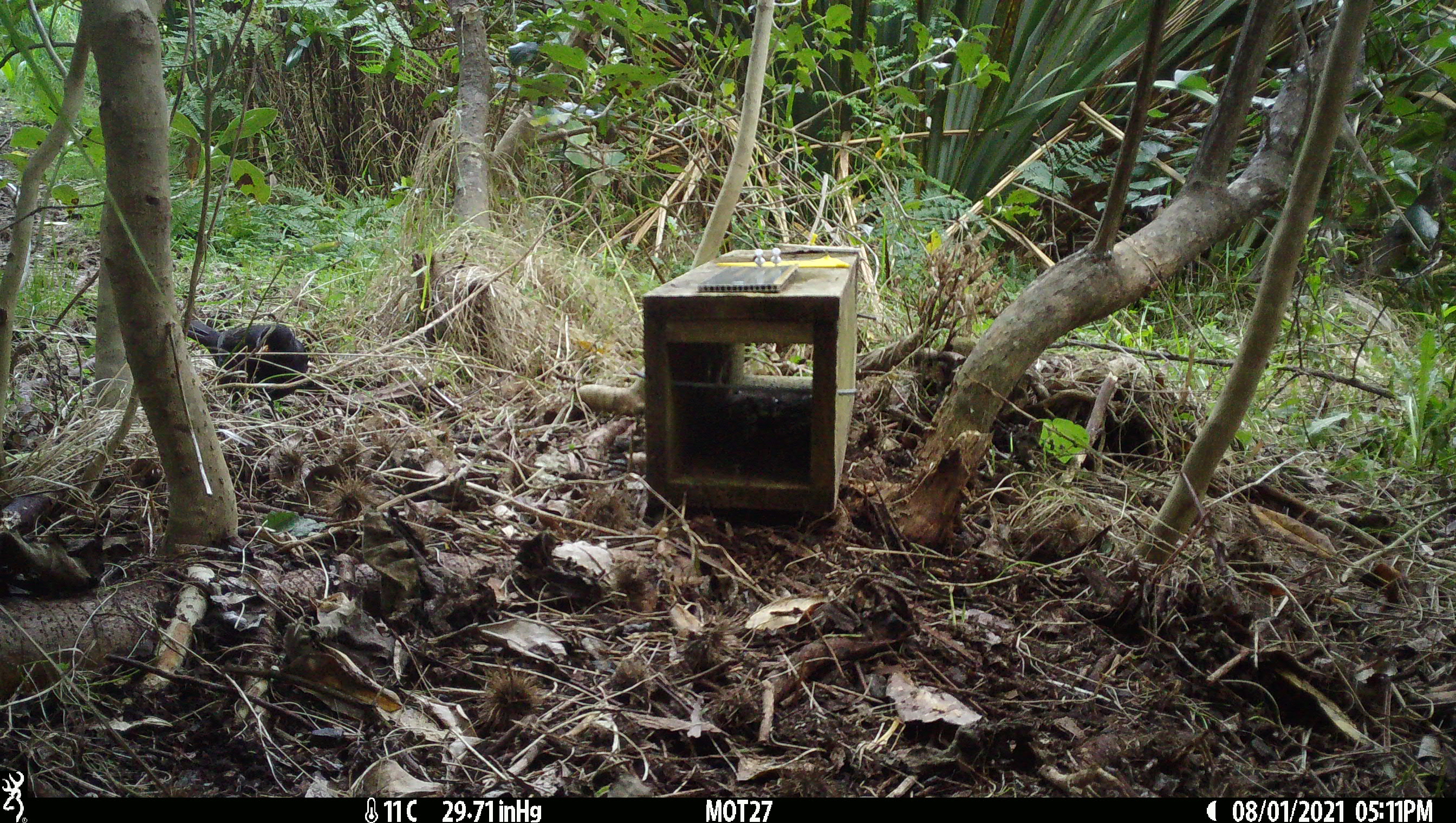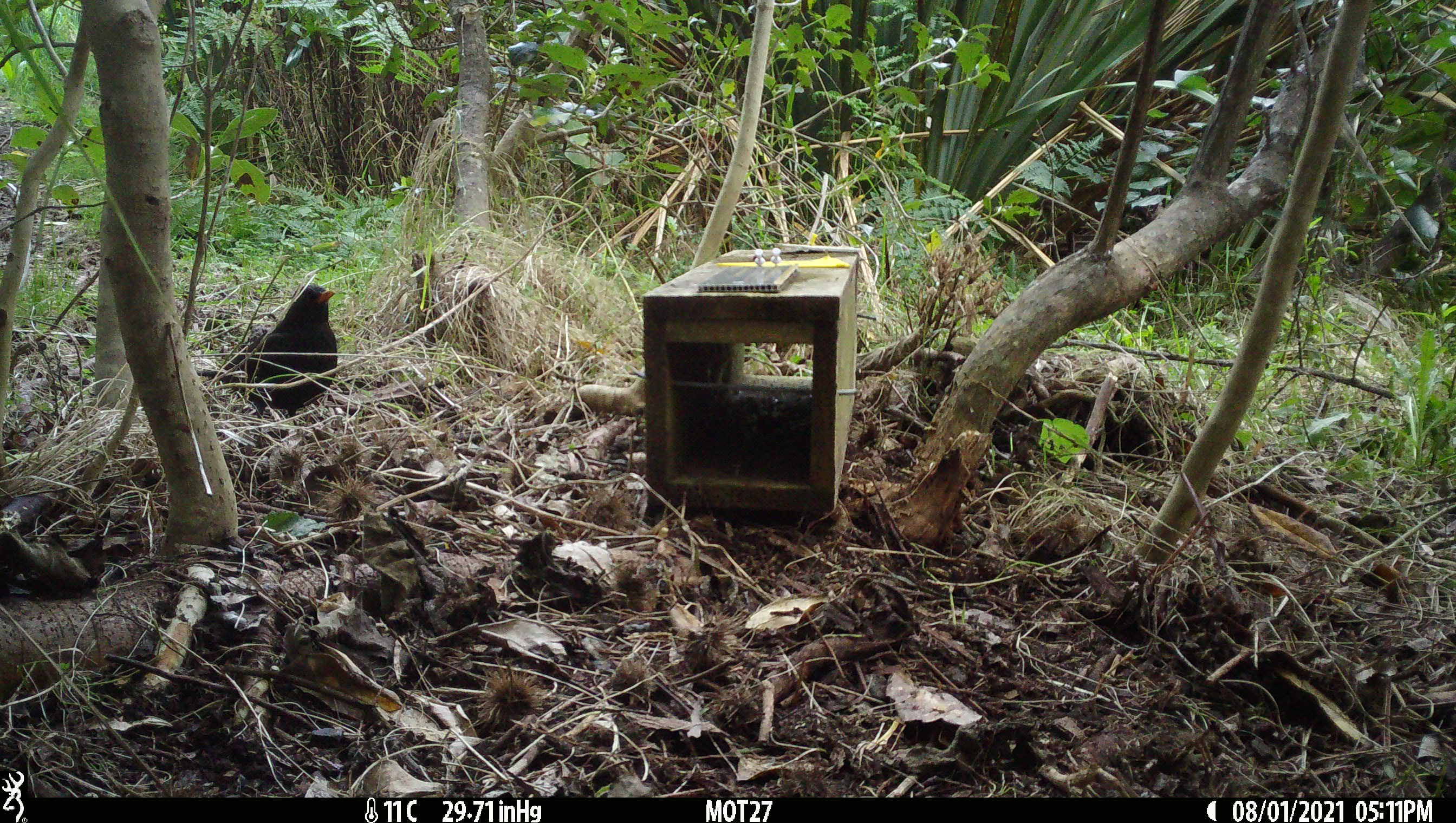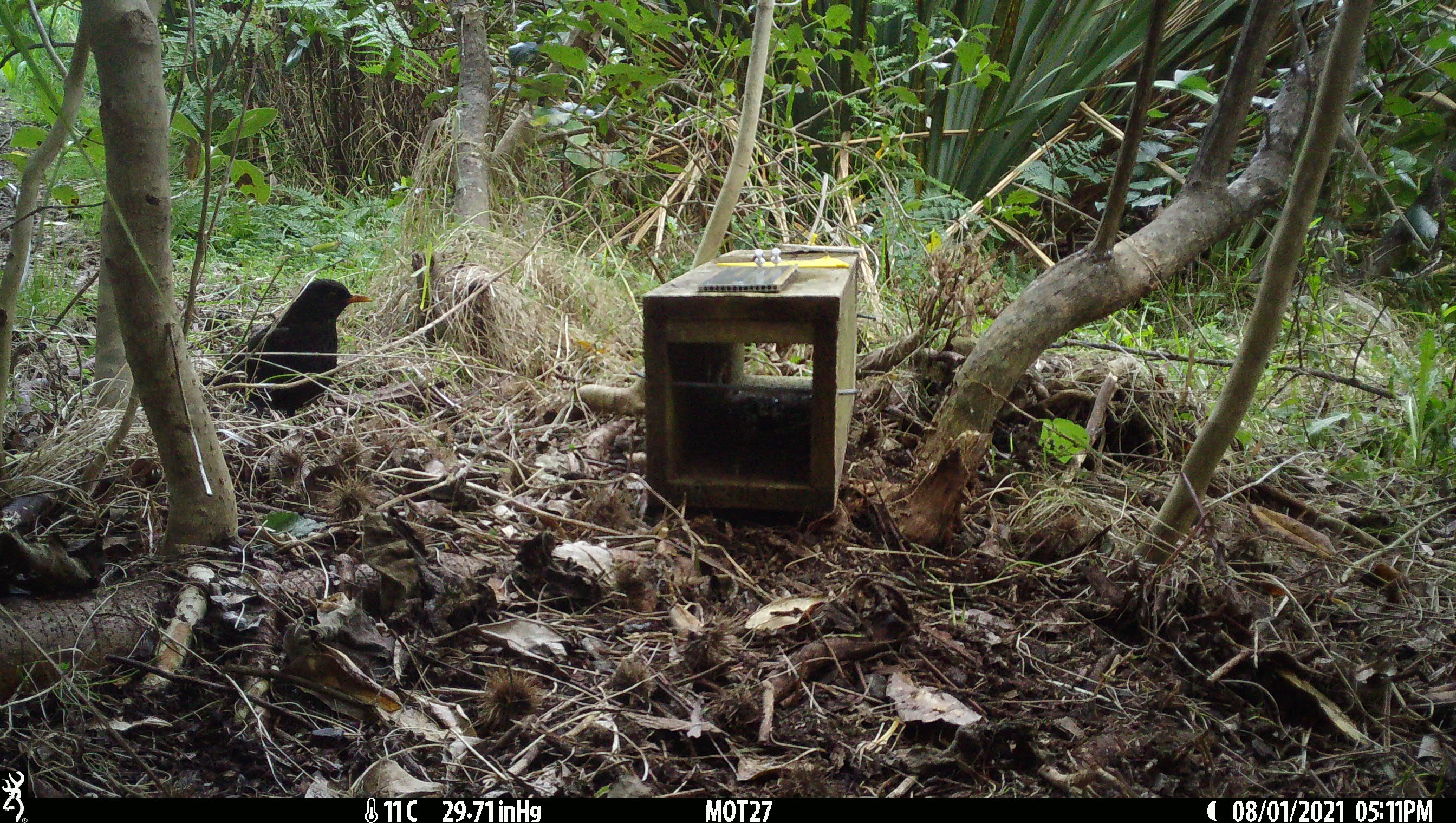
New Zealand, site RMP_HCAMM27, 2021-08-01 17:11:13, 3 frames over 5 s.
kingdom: Animalia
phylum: Chordata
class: Aves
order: Passeriformes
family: Turdidae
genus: Turdus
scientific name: Turdus merula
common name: eurasian blackbird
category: blackbird